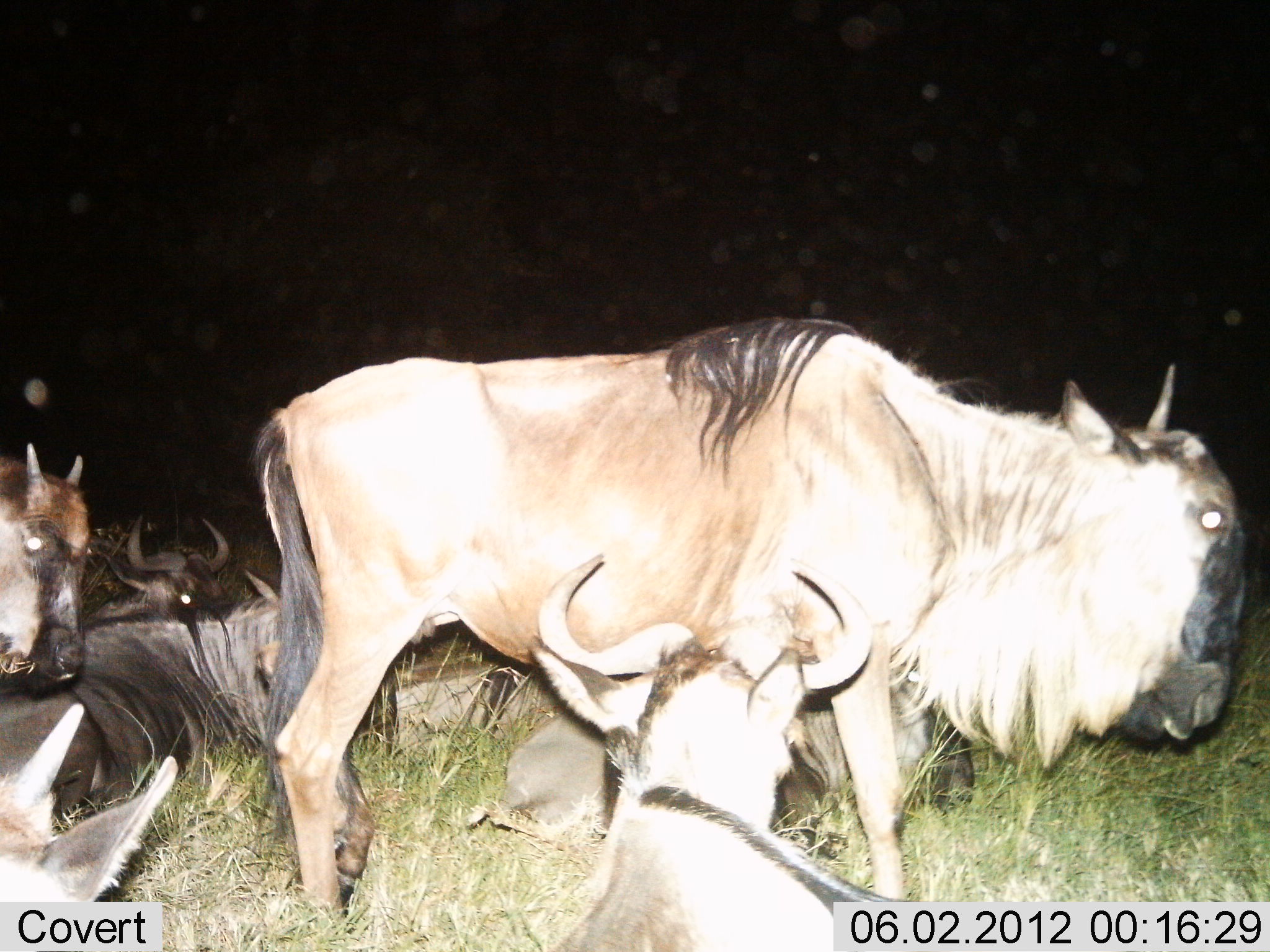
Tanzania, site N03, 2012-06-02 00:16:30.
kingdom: Animalia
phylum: Chordata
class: Mammalia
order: Artiodactyla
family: Bovidae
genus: Connochaetes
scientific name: Connochaetes taurinus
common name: blue wildebeest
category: wildebeest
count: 7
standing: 50%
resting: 90%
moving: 30%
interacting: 0%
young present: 30%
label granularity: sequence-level